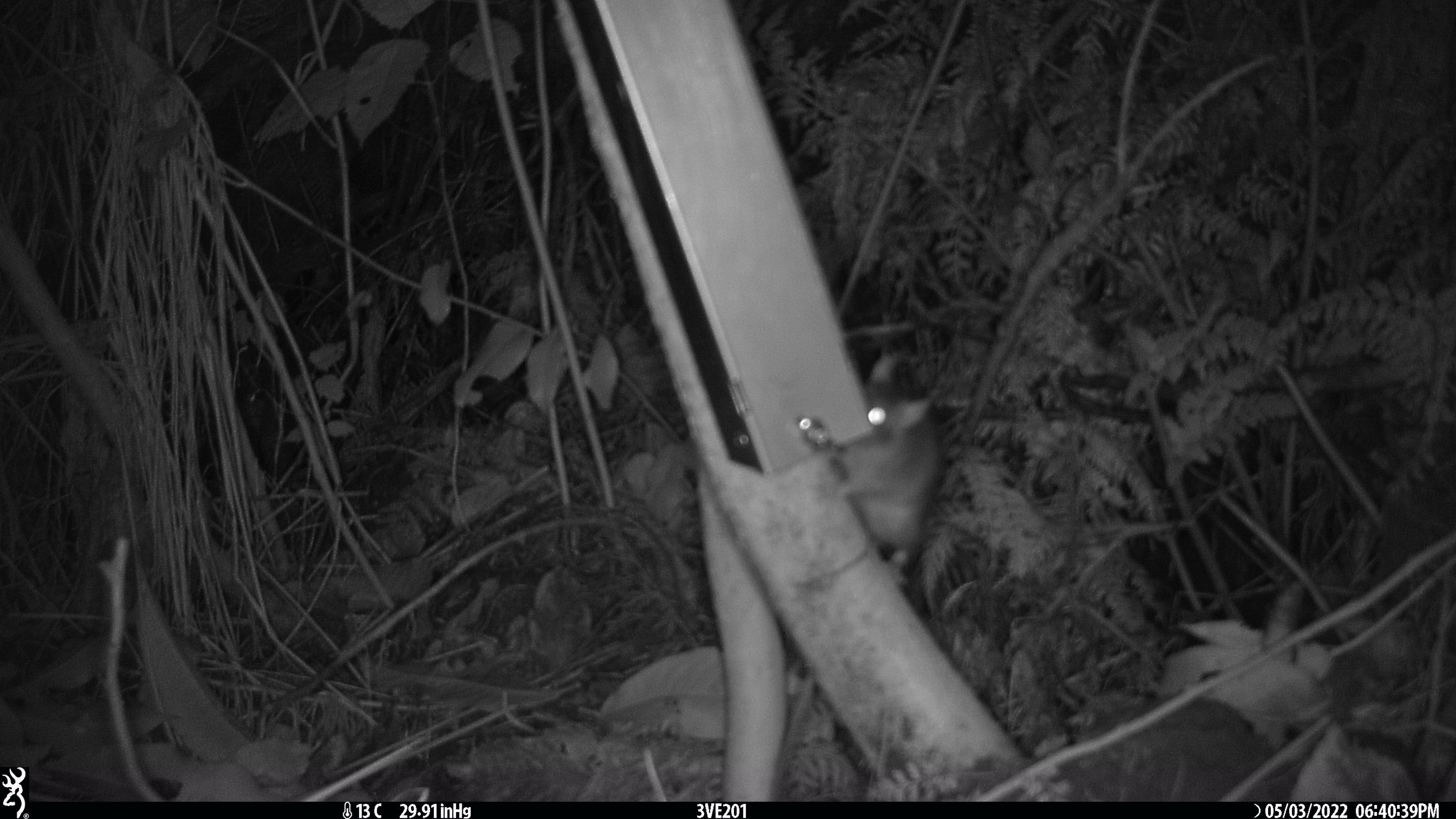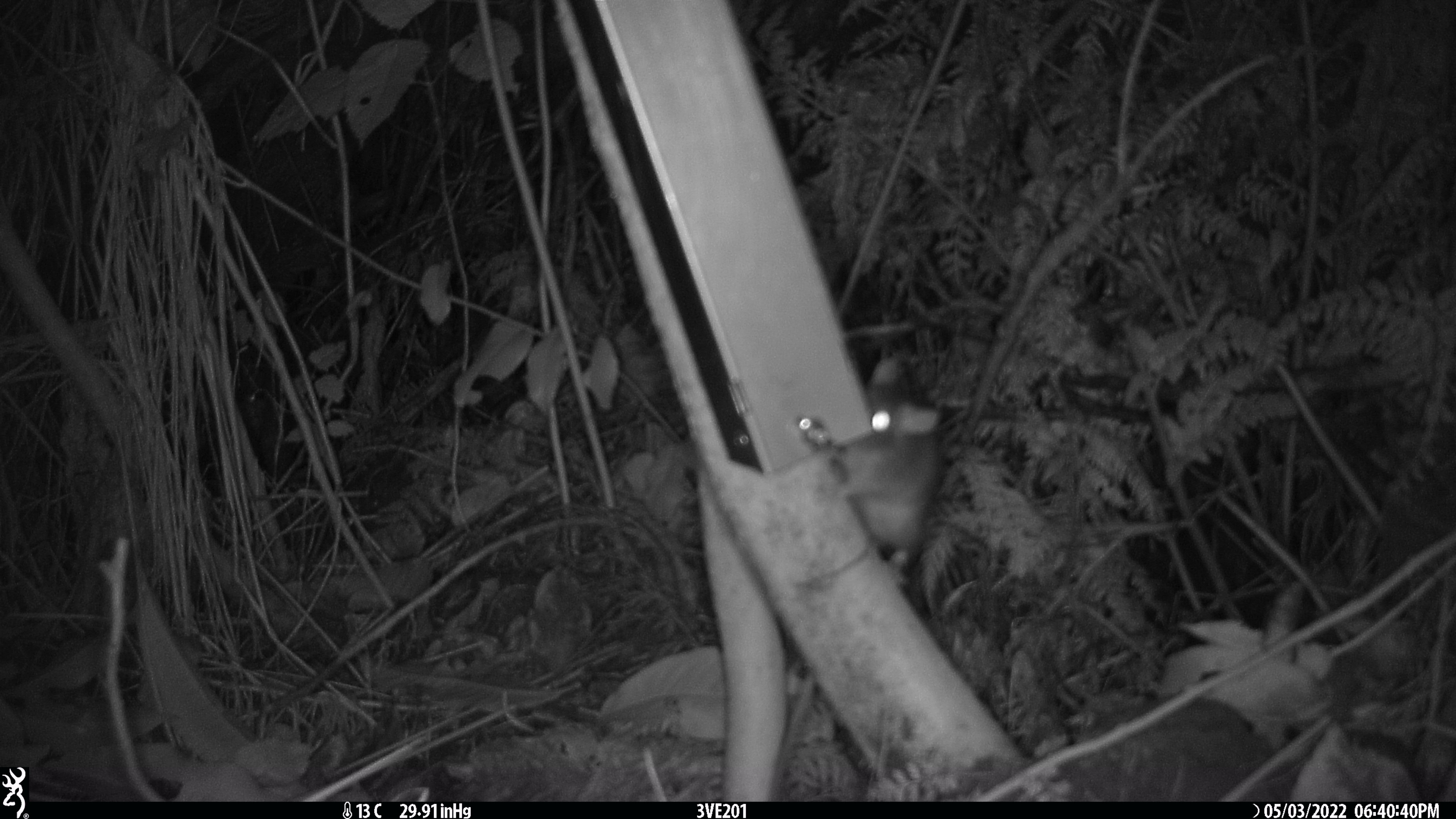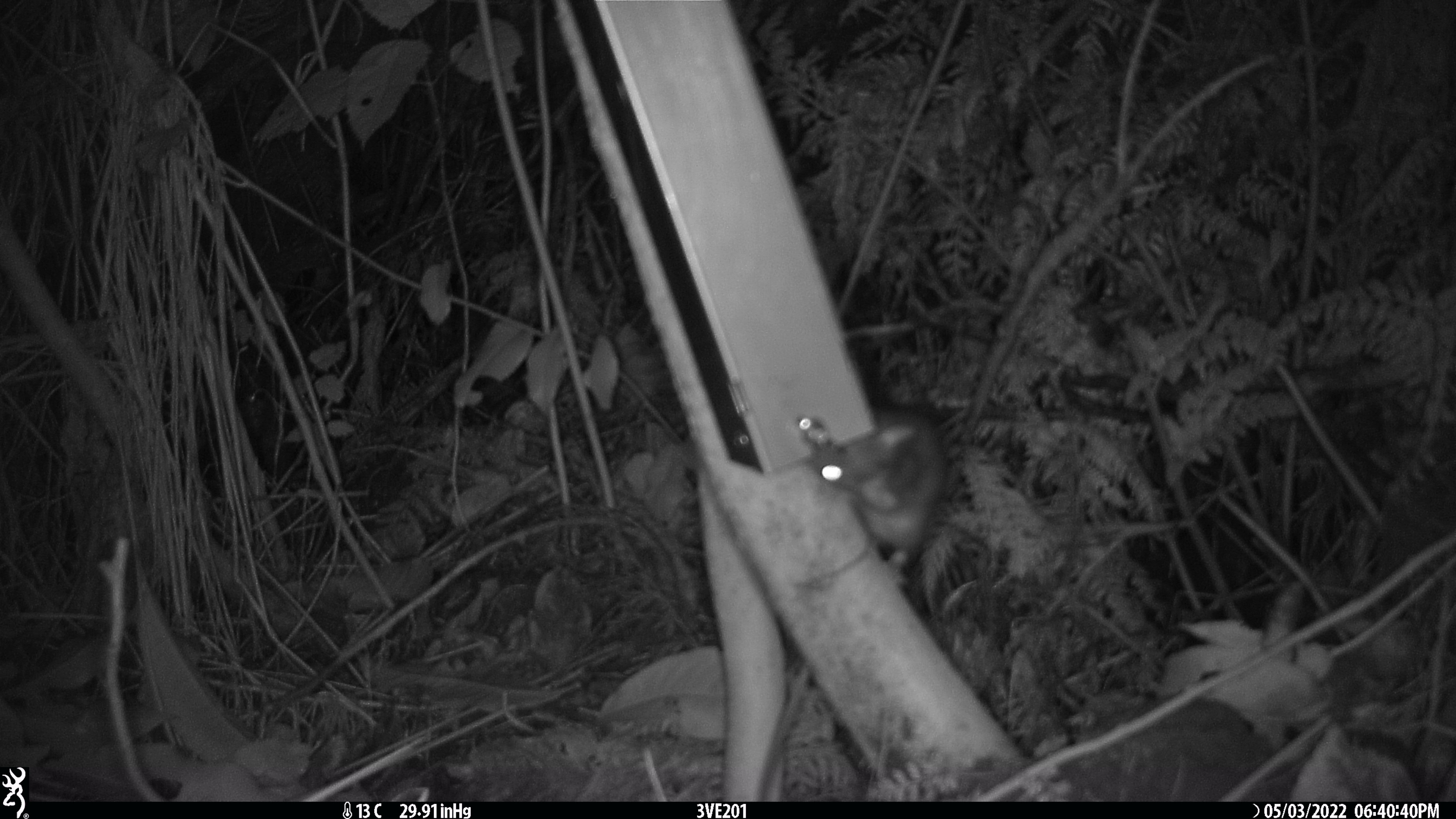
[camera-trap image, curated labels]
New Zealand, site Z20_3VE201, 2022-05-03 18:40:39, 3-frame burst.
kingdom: Animalia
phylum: Chordata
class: Mammalia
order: Rodentia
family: Muridae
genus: Rattus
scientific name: Rattus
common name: rat